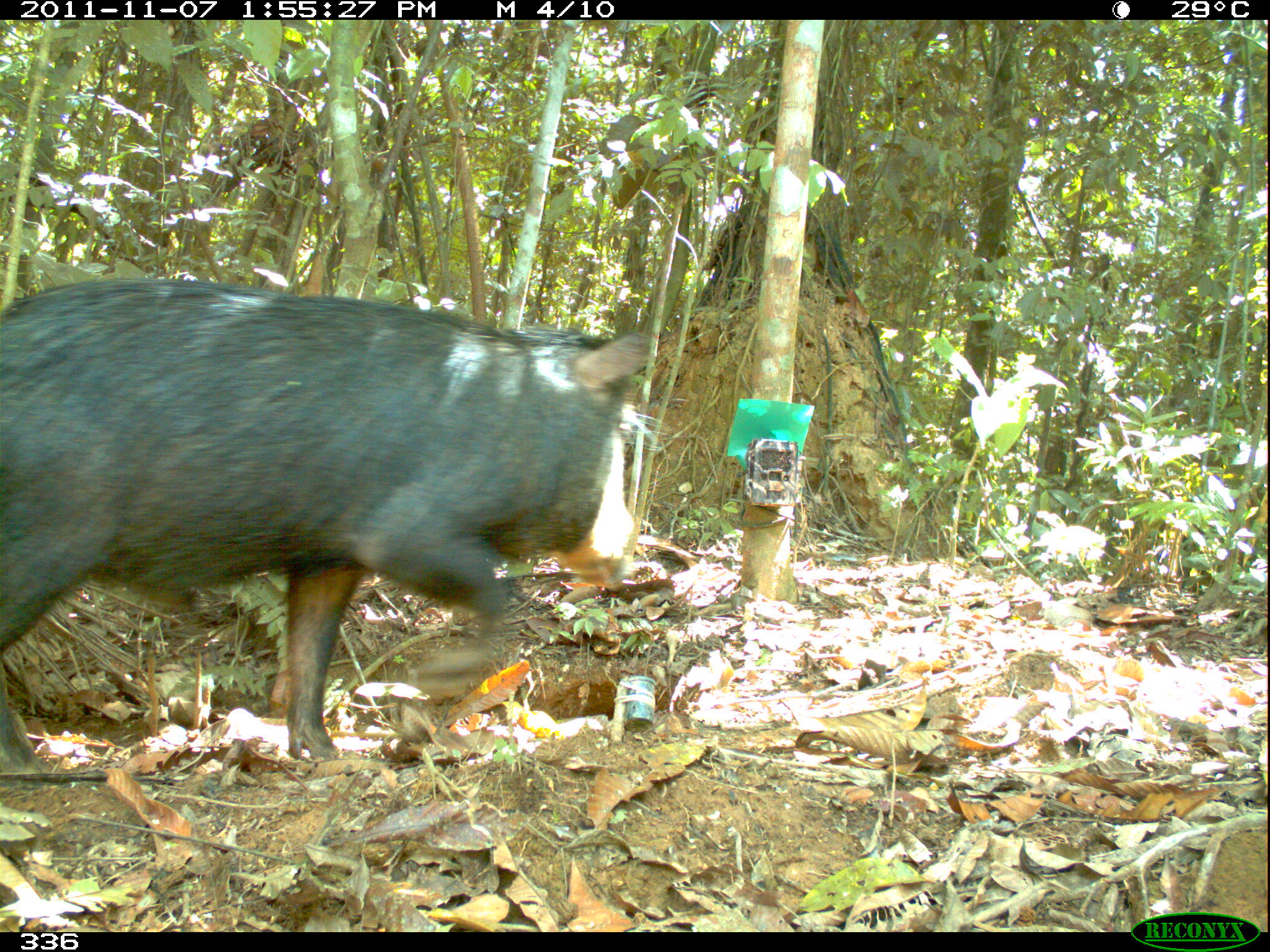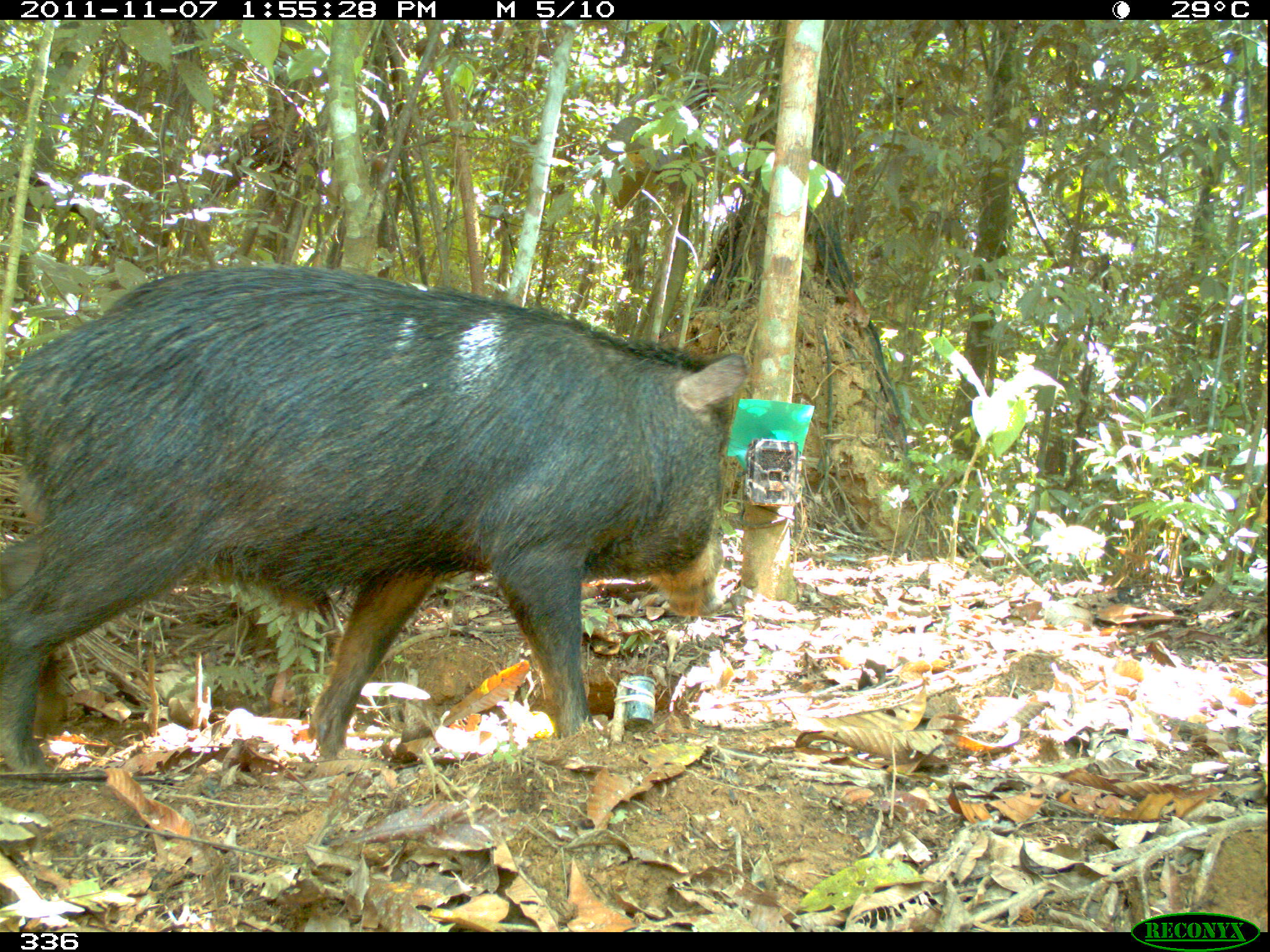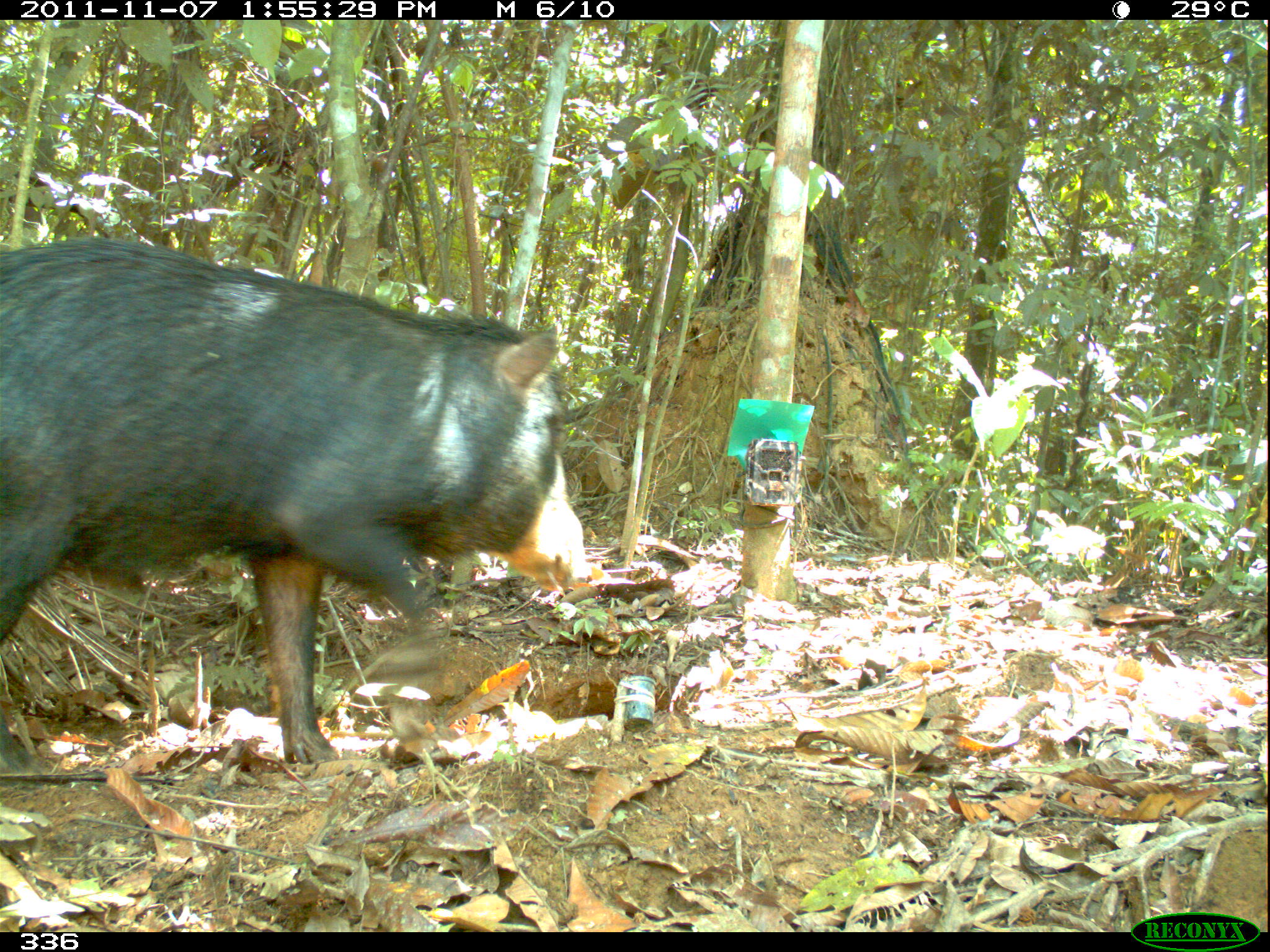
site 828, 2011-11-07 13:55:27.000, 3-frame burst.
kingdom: Animalia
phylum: Chordata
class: Mammalia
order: Artiodactyla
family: Tayassuidae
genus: Tayassu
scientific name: Tayassu pecari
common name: white-lipped peccary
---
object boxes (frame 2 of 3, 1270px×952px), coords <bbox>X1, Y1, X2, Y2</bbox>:
tayassu pecari: <bbox>0, 267, 746, 782</bbox>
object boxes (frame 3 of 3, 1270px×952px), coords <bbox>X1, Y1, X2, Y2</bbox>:
tayassu pecari: <bbox>1, 241, 589, 766</bbox>